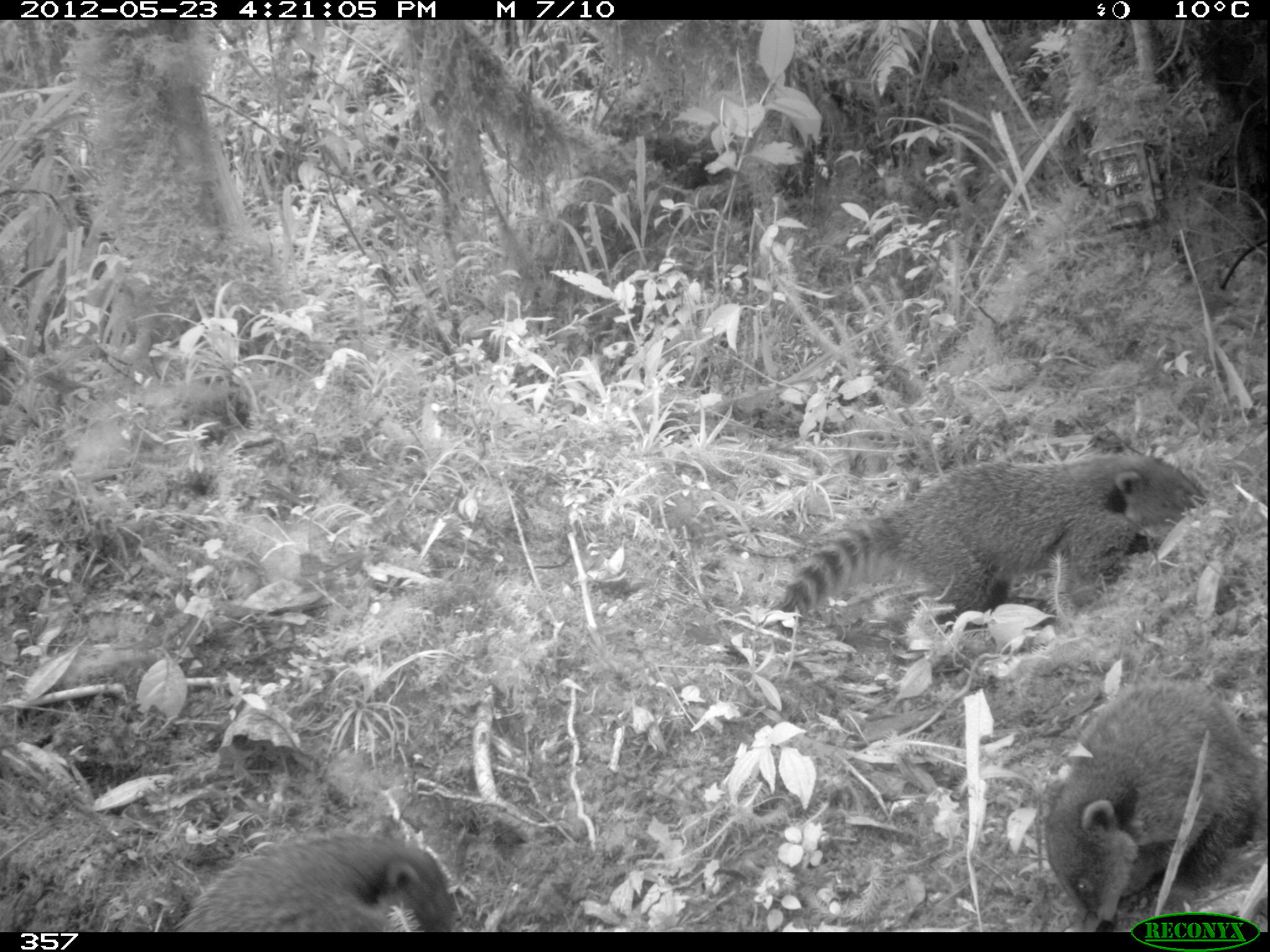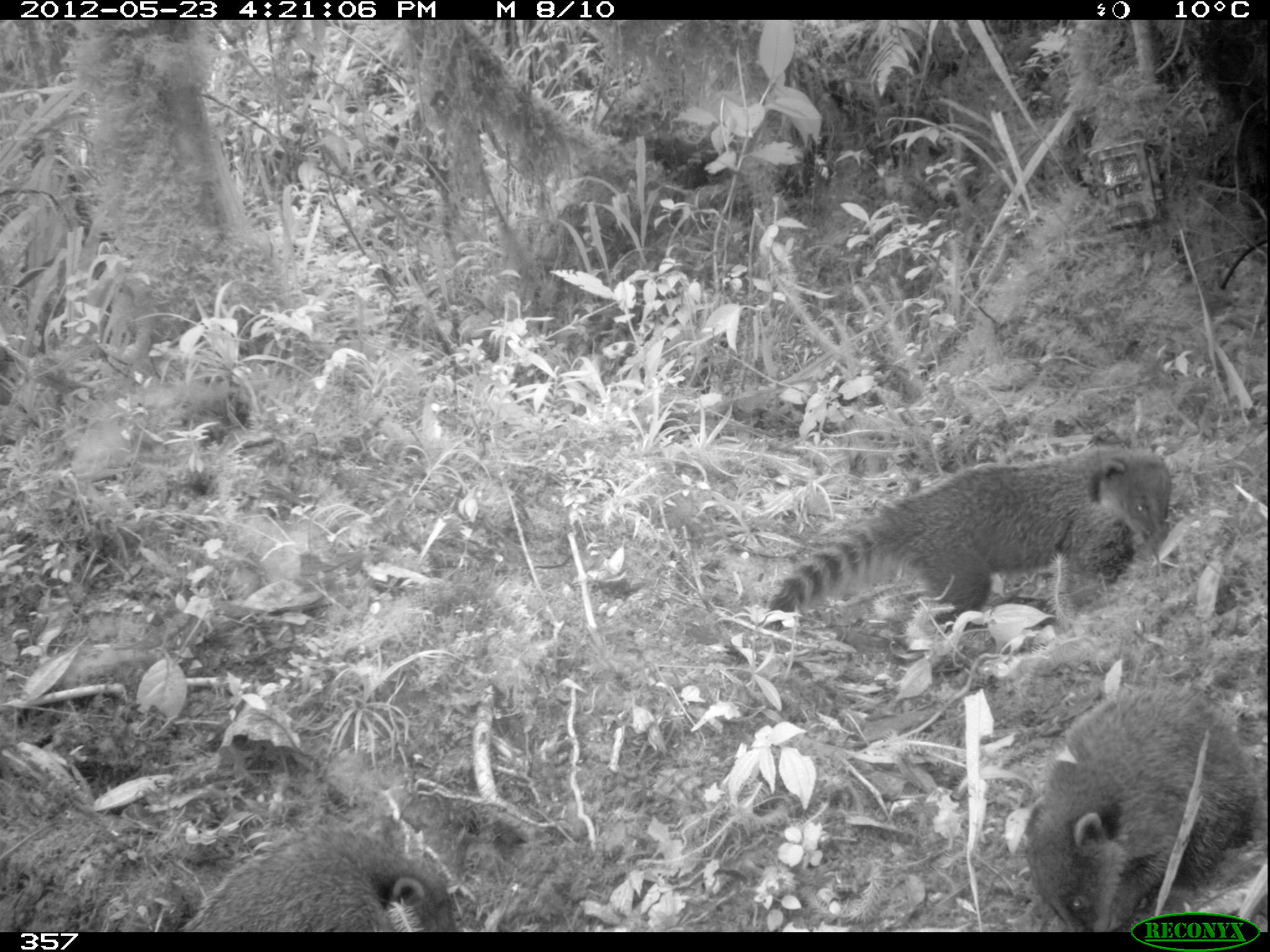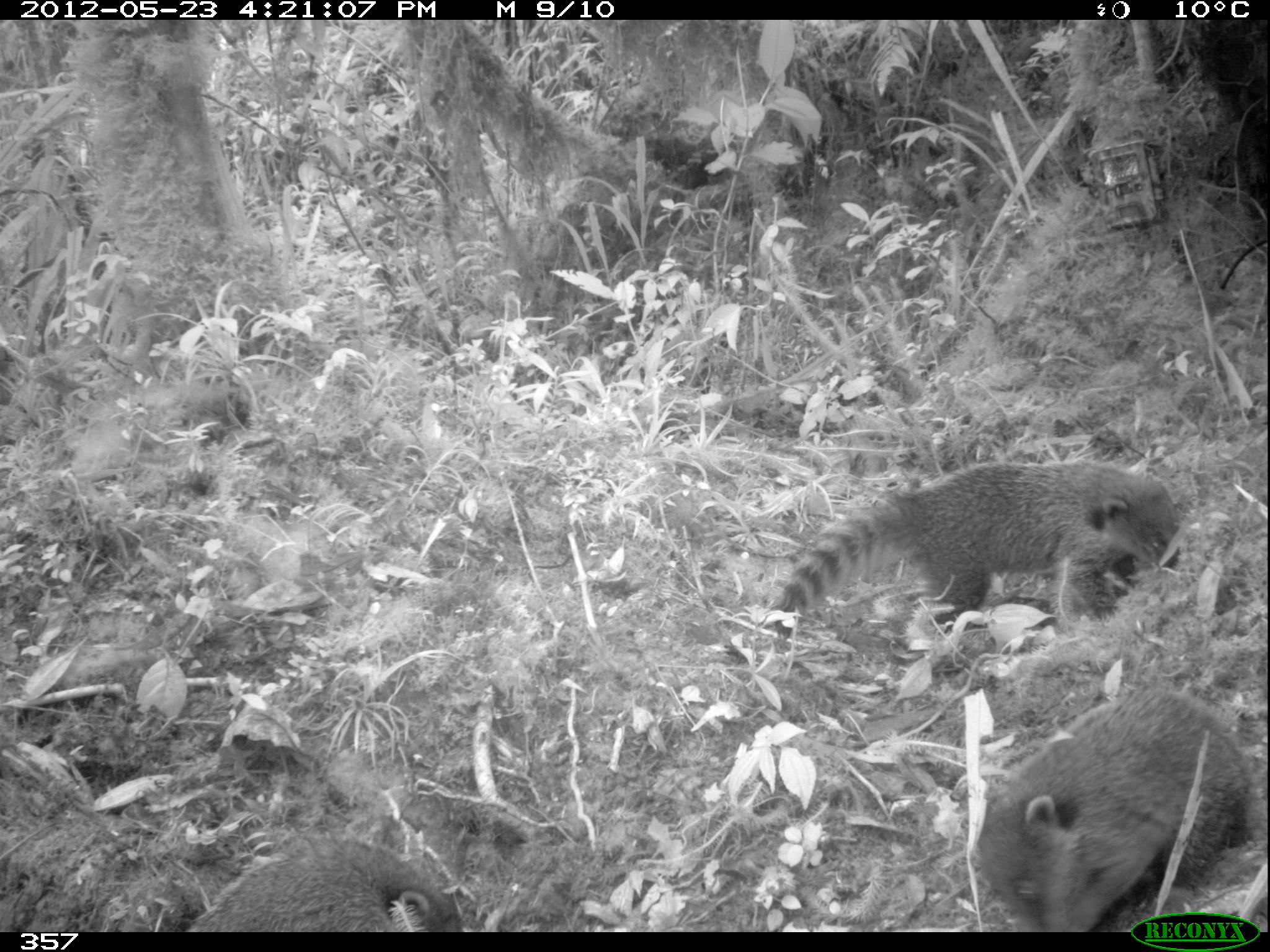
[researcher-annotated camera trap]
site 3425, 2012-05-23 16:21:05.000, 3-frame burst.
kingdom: Animalia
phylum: Chordata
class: Mammalia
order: Carnivora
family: Procyonidae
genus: Nasua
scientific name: Nasua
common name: coatis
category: unknown coati